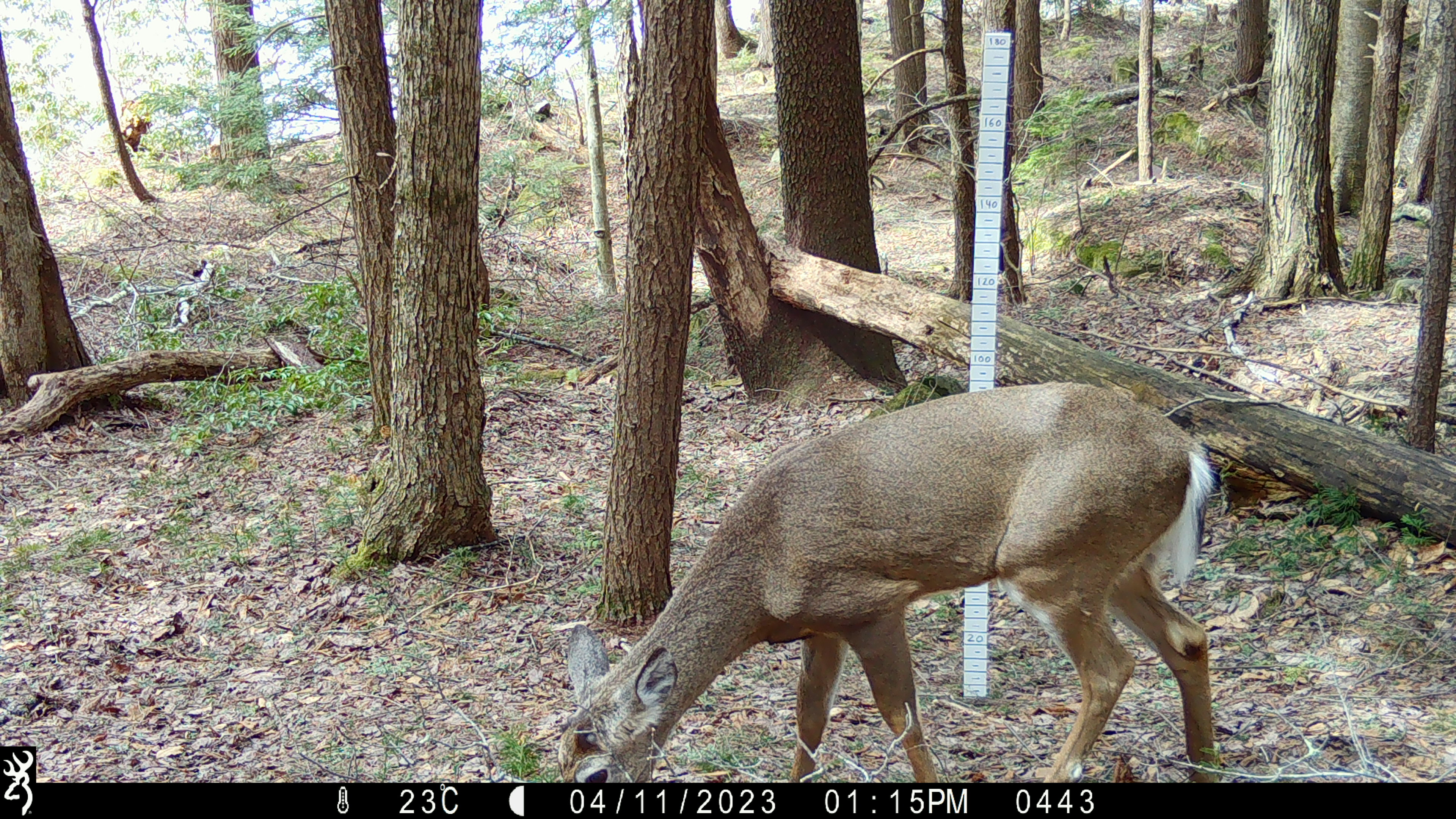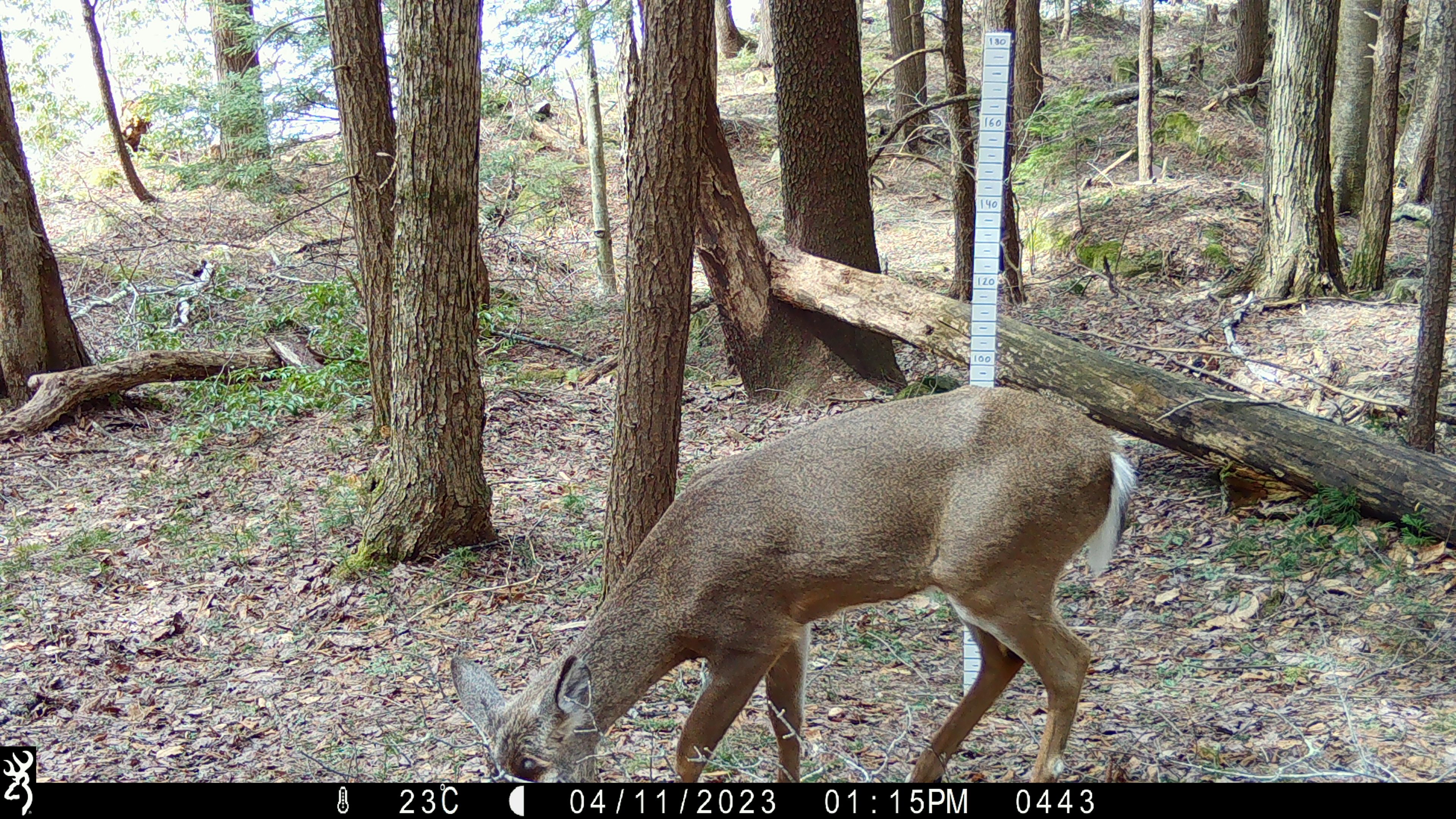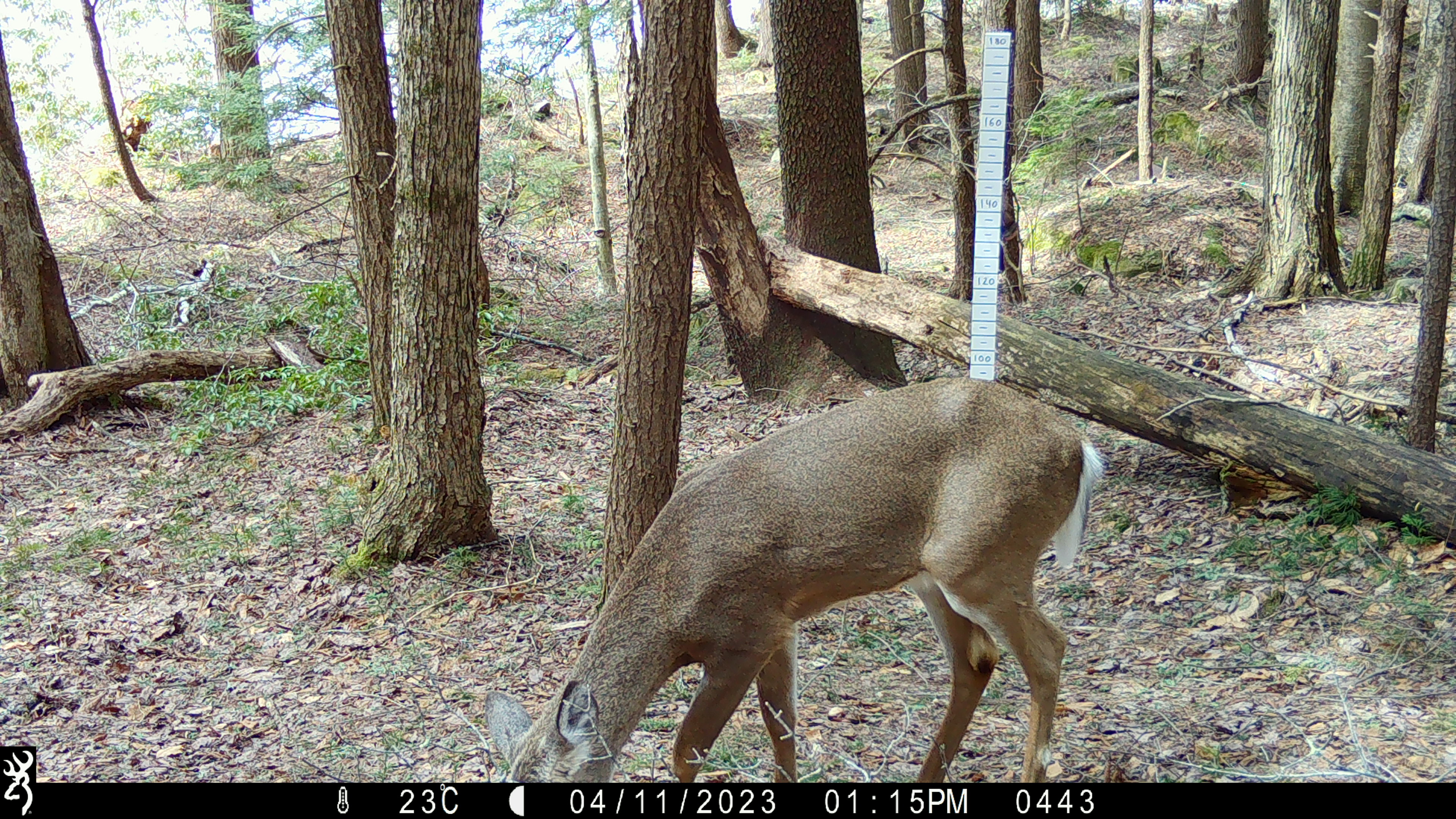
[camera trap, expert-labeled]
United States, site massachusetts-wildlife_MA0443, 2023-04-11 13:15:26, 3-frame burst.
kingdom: Animalia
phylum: Chordata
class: Mammalia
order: Artiodactyla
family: Cervidae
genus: Odocoileus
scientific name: Odocoileus virginianus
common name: white-tailed deer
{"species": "white-tailed deer (Odocoileus virginianus)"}